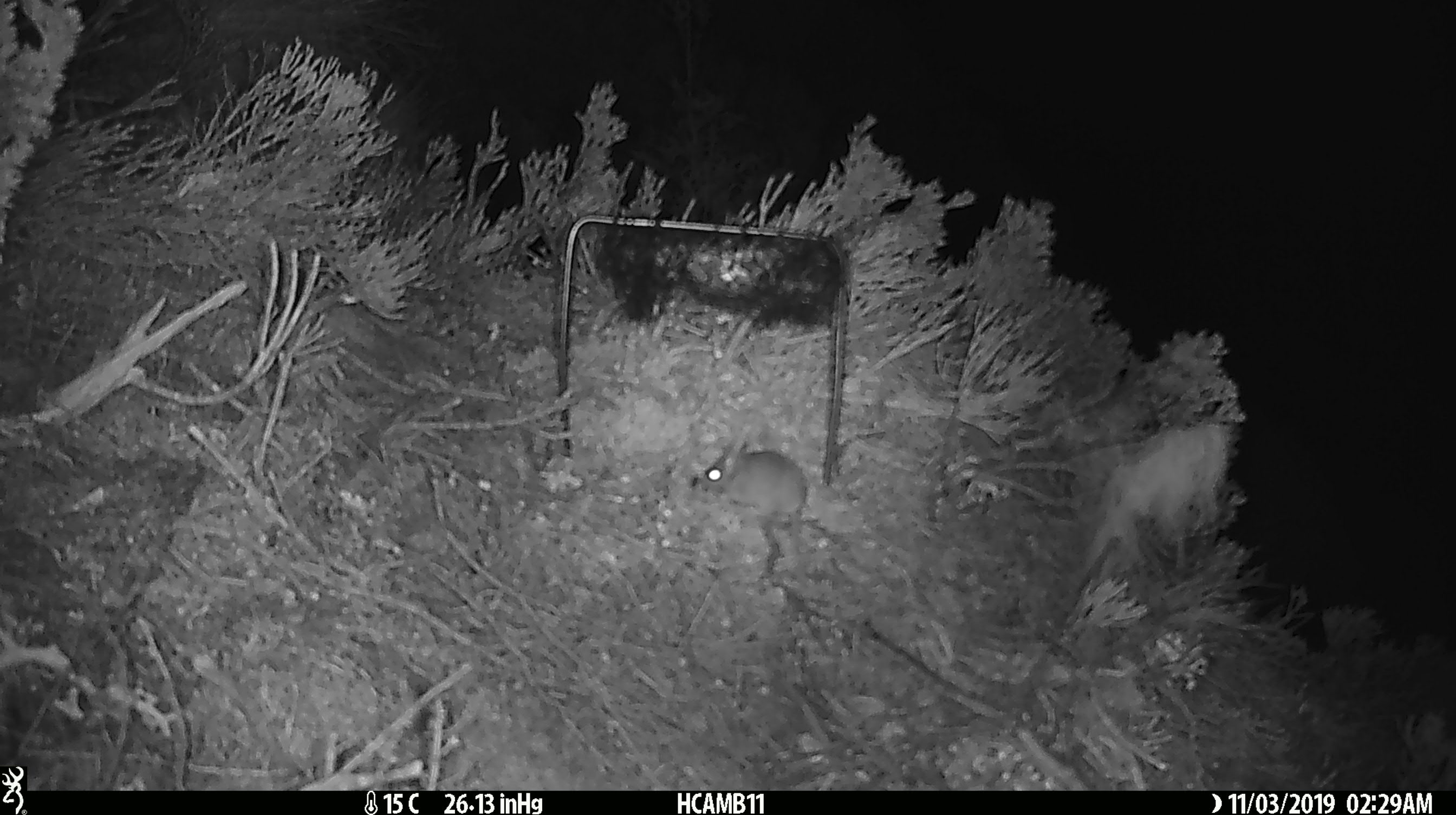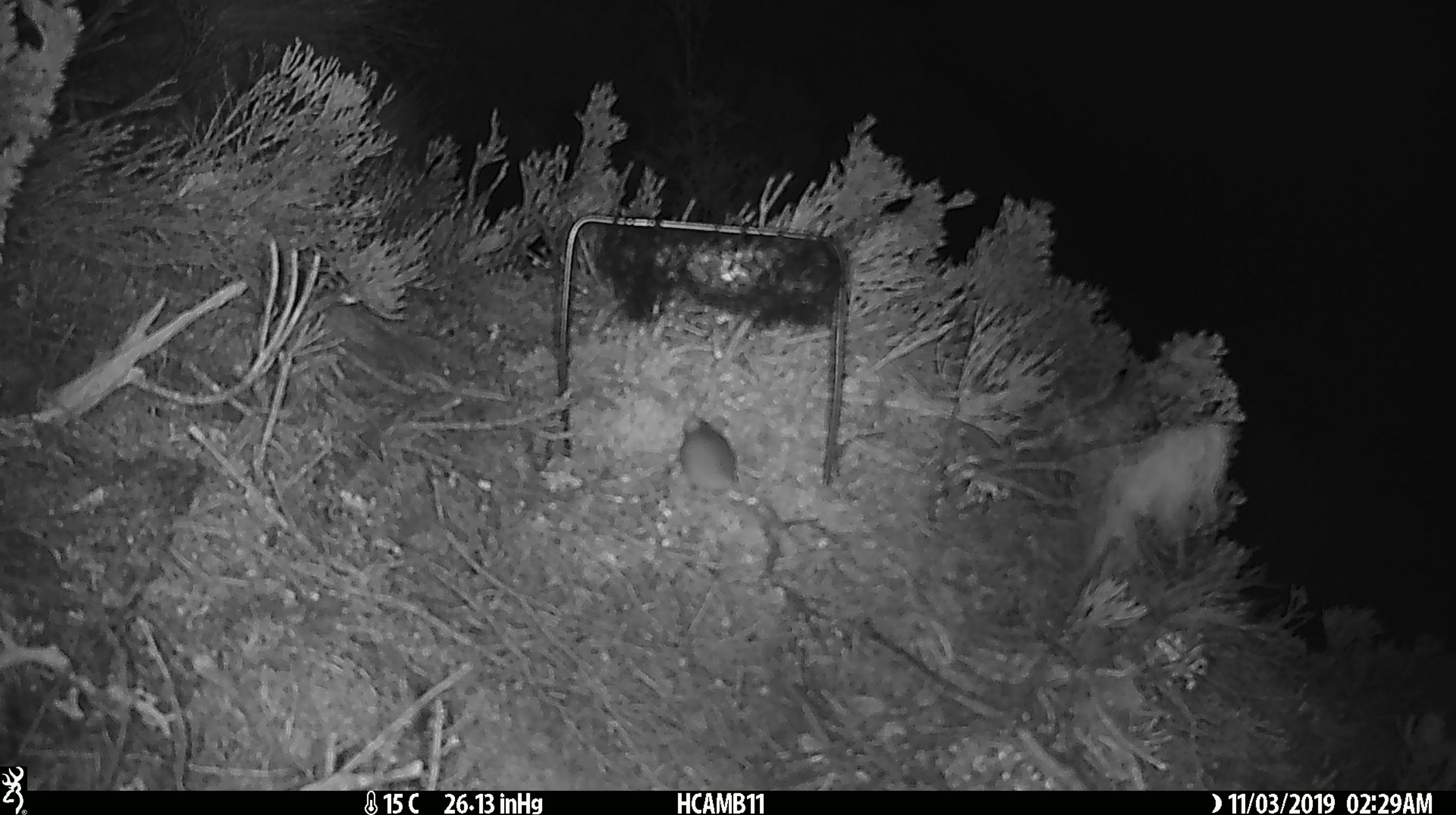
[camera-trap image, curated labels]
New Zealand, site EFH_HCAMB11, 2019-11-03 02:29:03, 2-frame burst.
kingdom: Animalia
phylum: Chordata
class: Mammalia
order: Rodentia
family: Muridae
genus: Mus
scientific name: Mus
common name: mouse